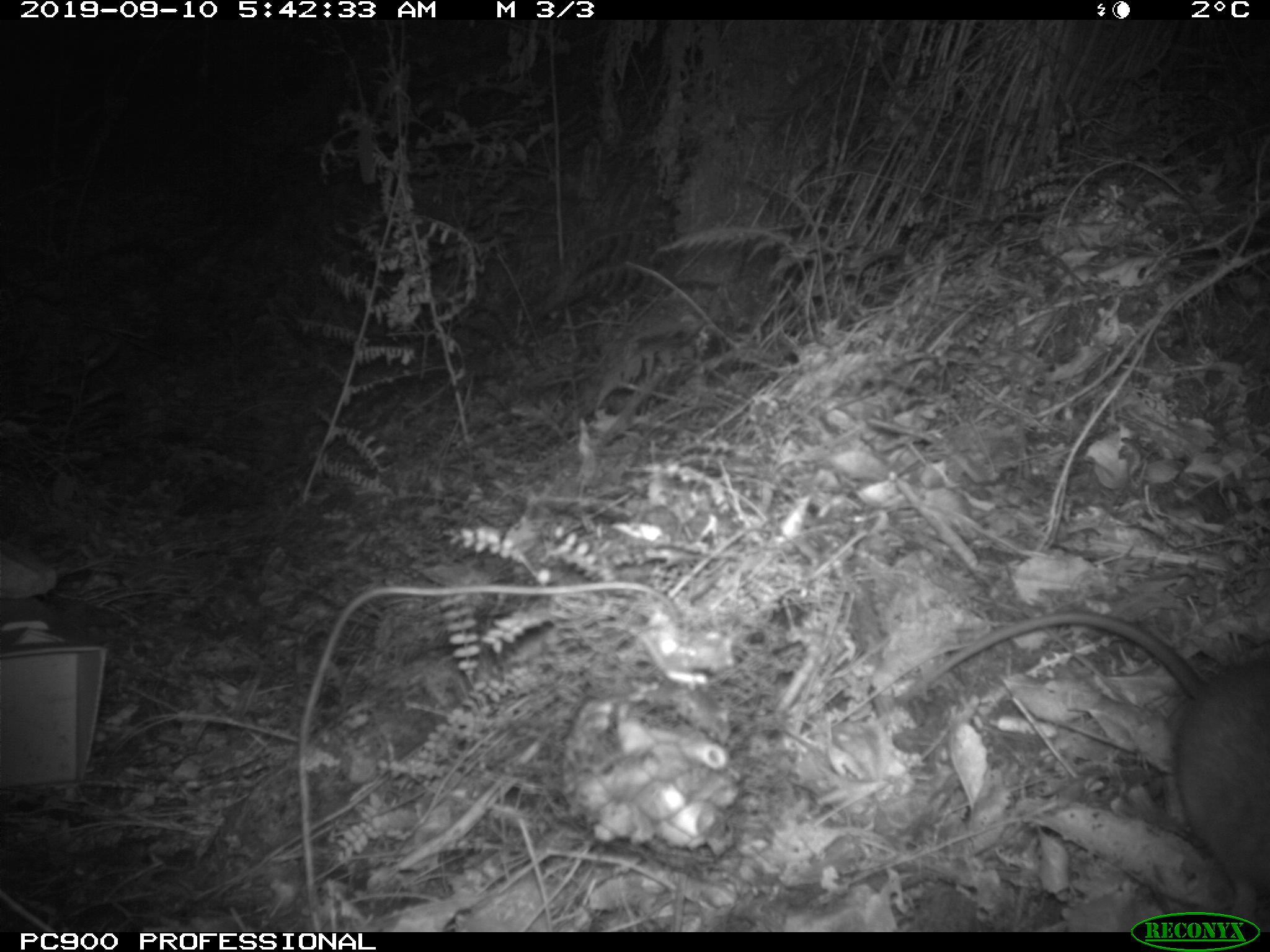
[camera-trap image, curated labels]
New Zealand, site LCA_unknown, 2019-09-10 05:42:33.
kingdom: Animalia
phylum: Chordata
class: Mammalia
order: Rodentia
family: Muridae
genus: Rattus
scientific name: Rattus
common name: rat